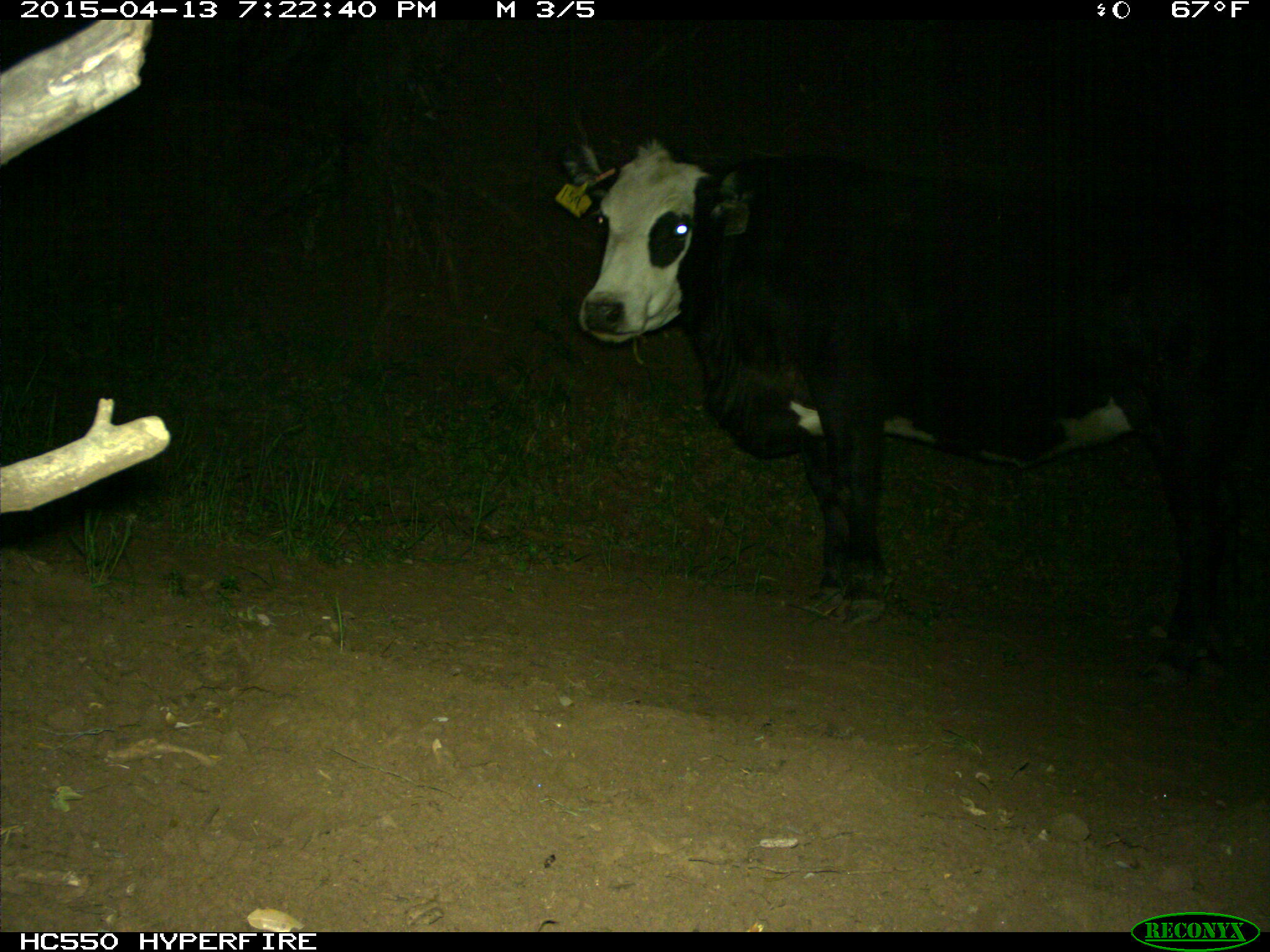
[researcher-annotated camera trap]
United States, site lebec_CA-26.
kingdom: Animalia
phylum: Chordata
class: Mammalia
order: Artiodactyla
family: Bovidae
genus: Bos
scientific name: Bos taurus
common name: domestic cow